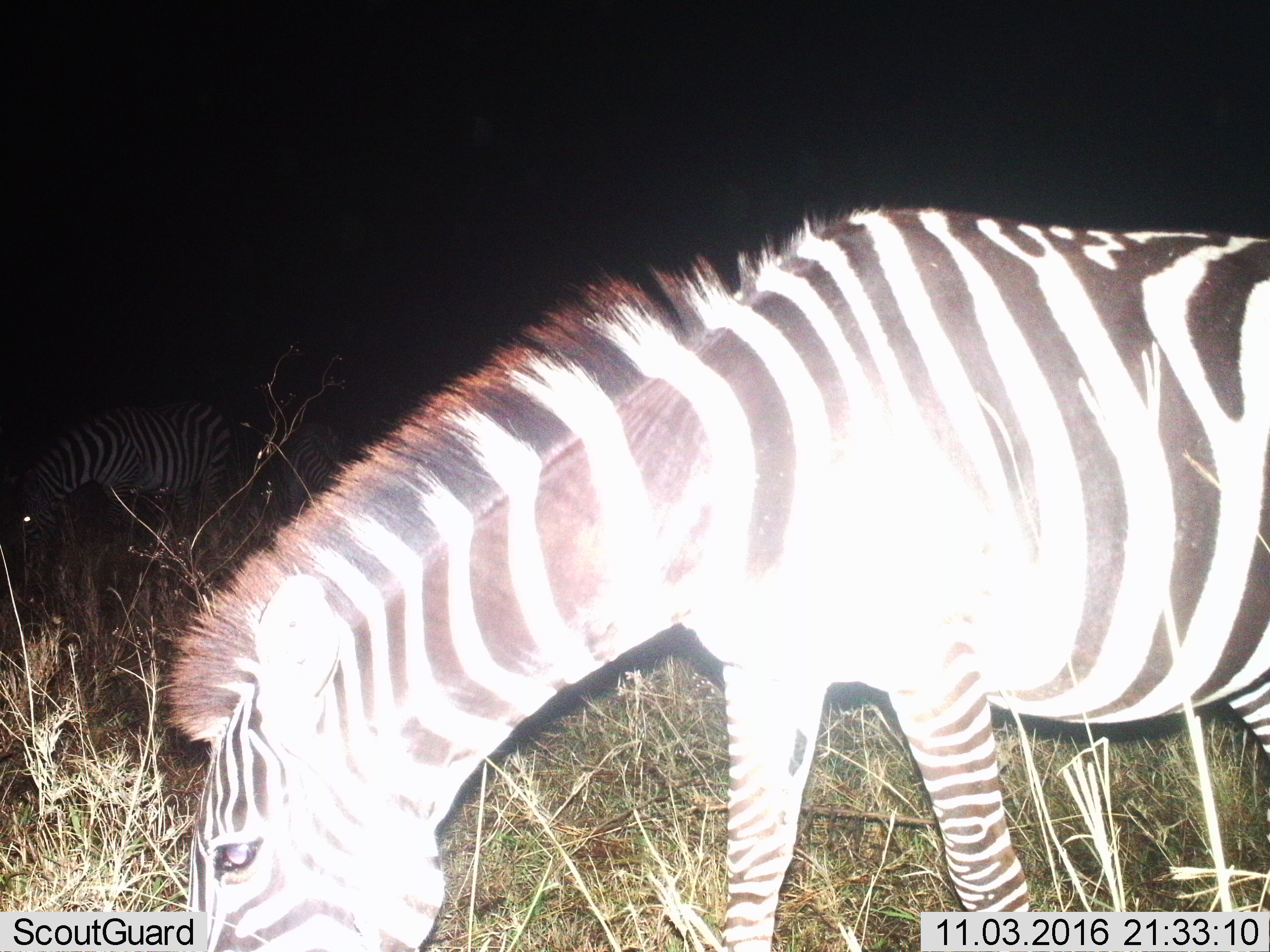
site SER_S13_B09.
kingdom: Animalia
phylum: Chordata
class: Mammalia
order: Perissodactyla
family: Equidae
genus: Equus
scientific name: Equus quagga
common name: plains zebra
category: zebraplains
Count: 3.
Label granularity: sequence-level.